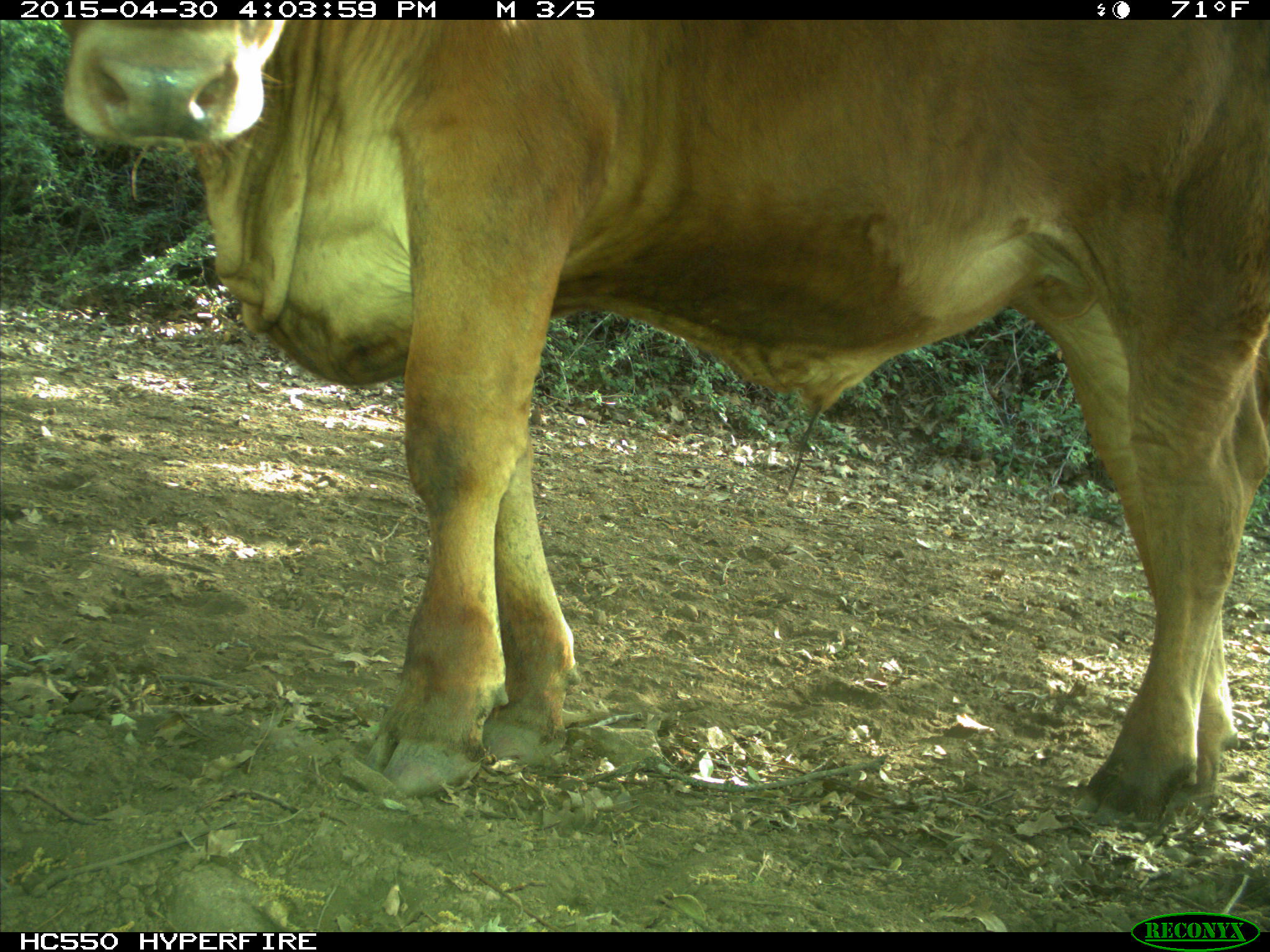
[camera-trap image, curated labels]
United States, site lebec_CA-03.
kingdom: Animalia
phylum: Chordata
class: Mammalia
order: Artiodactyla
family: Bovidae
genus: Bos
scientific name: Bos taurus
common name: domestic cow